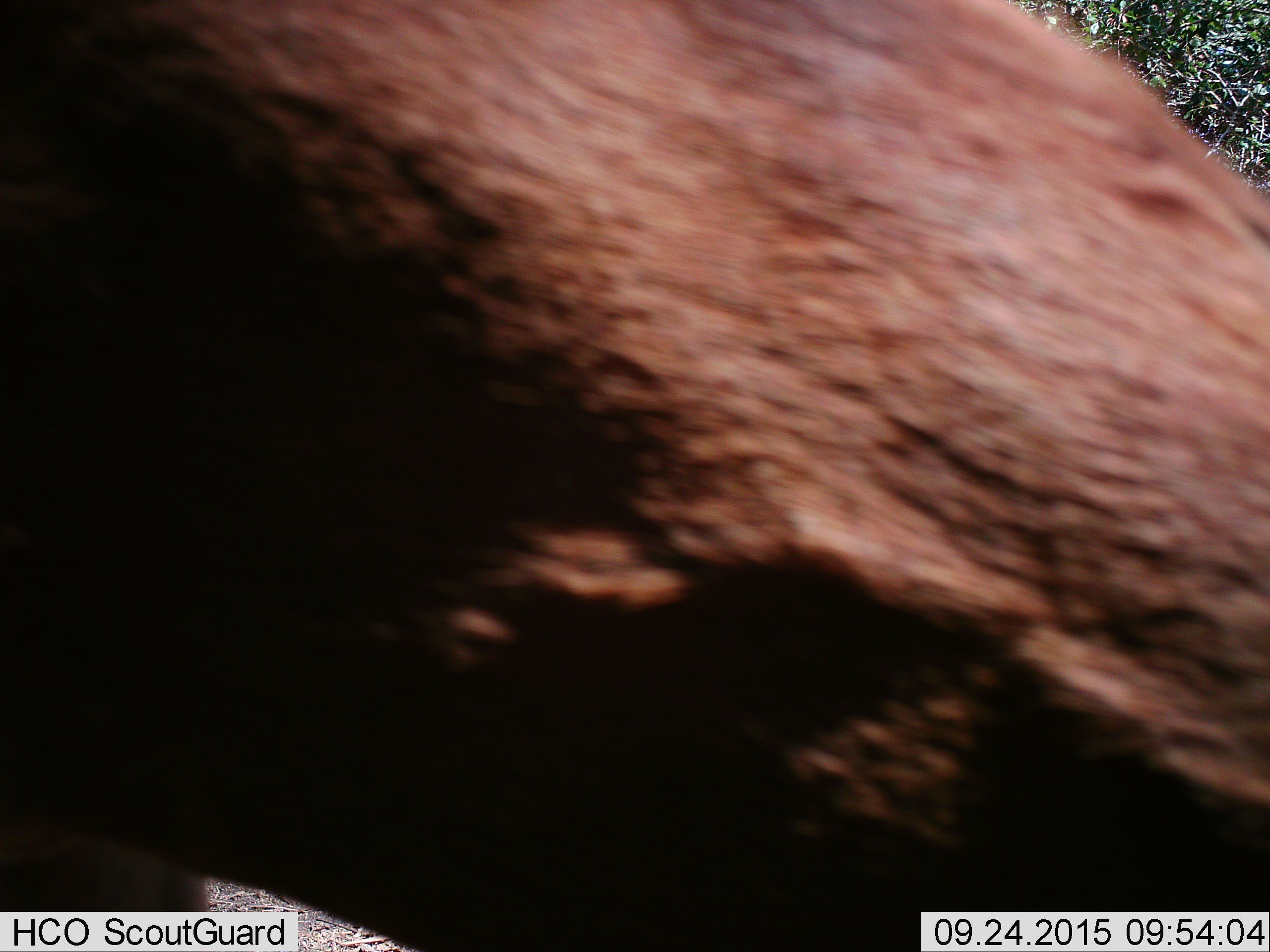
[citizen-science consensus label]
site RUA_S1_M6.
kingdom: Animalia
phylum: Chordata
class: Mammalia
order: Artiodactyla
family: Bovidae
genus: Aepyceros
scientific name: Aepyceros melampus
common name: impala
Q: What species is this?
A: Impala (Aepyceros melampus).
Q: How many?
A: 1.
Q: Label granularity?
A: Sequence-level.